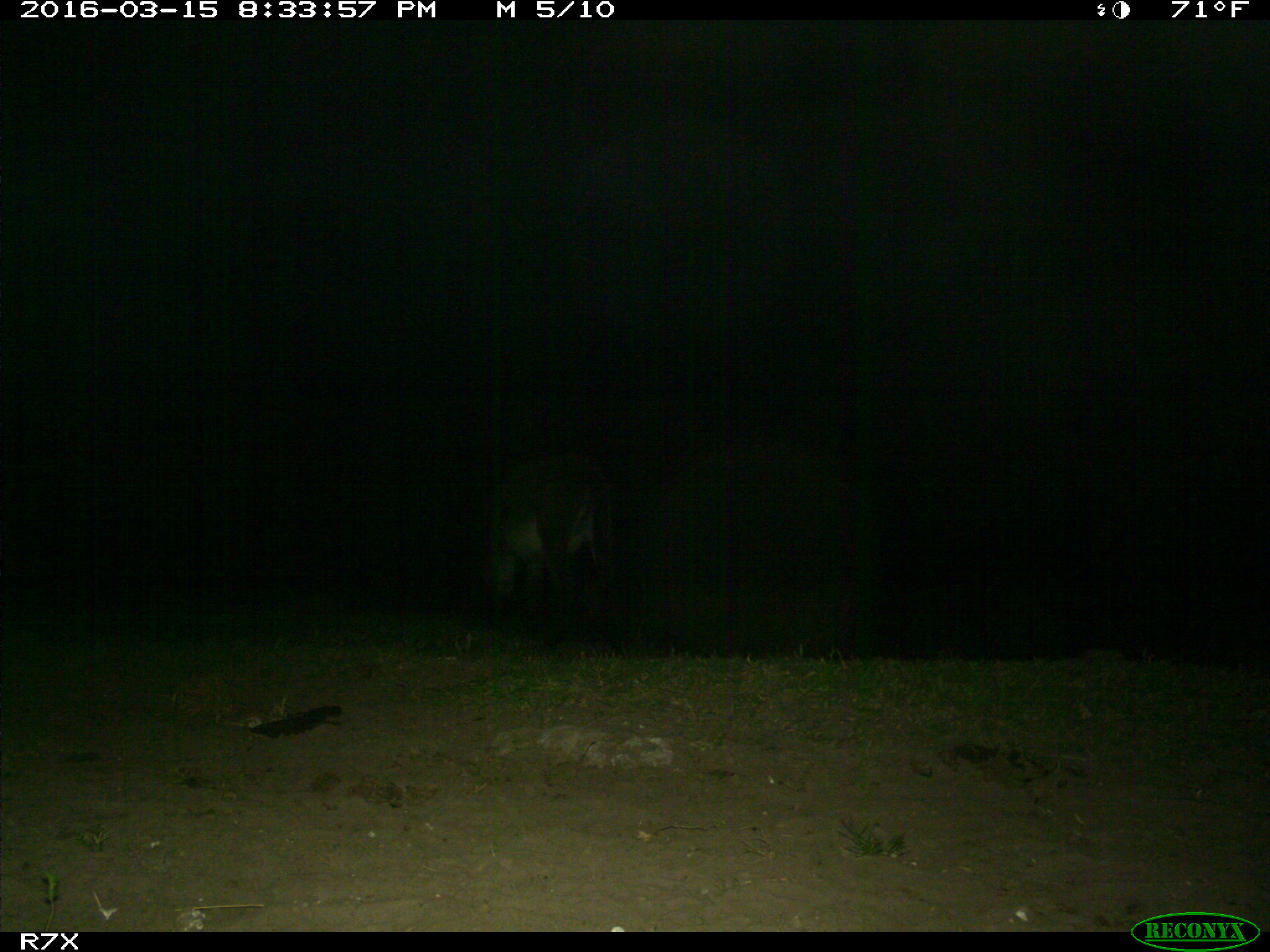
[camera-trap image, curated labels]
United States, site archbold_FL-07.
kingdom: Animalia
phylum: Chordata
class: Mammalia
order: Perissodactyla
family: Equidae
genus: Equus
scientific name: Equus africanus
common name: african wild ass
Equus africanus (african wild ass).